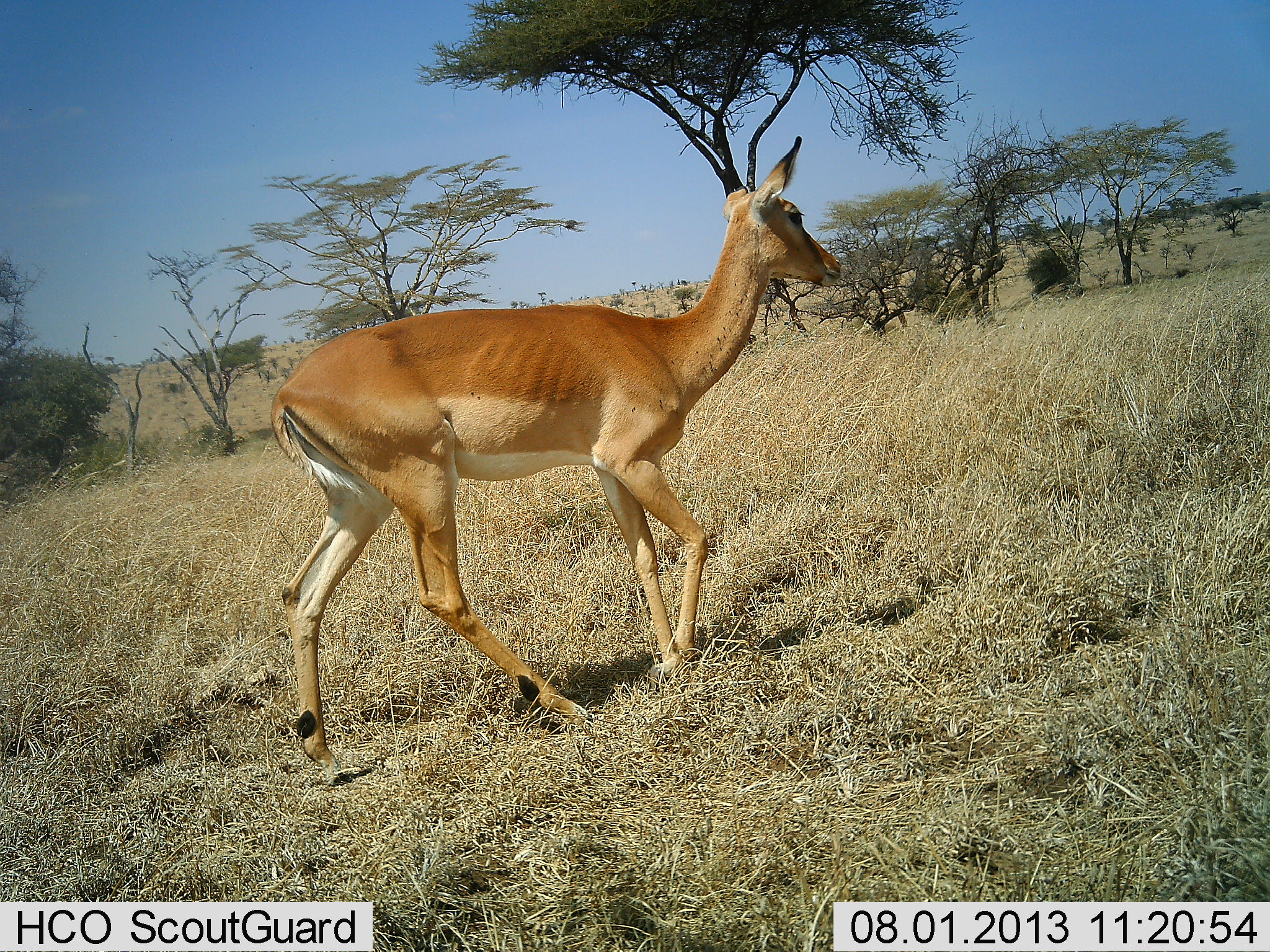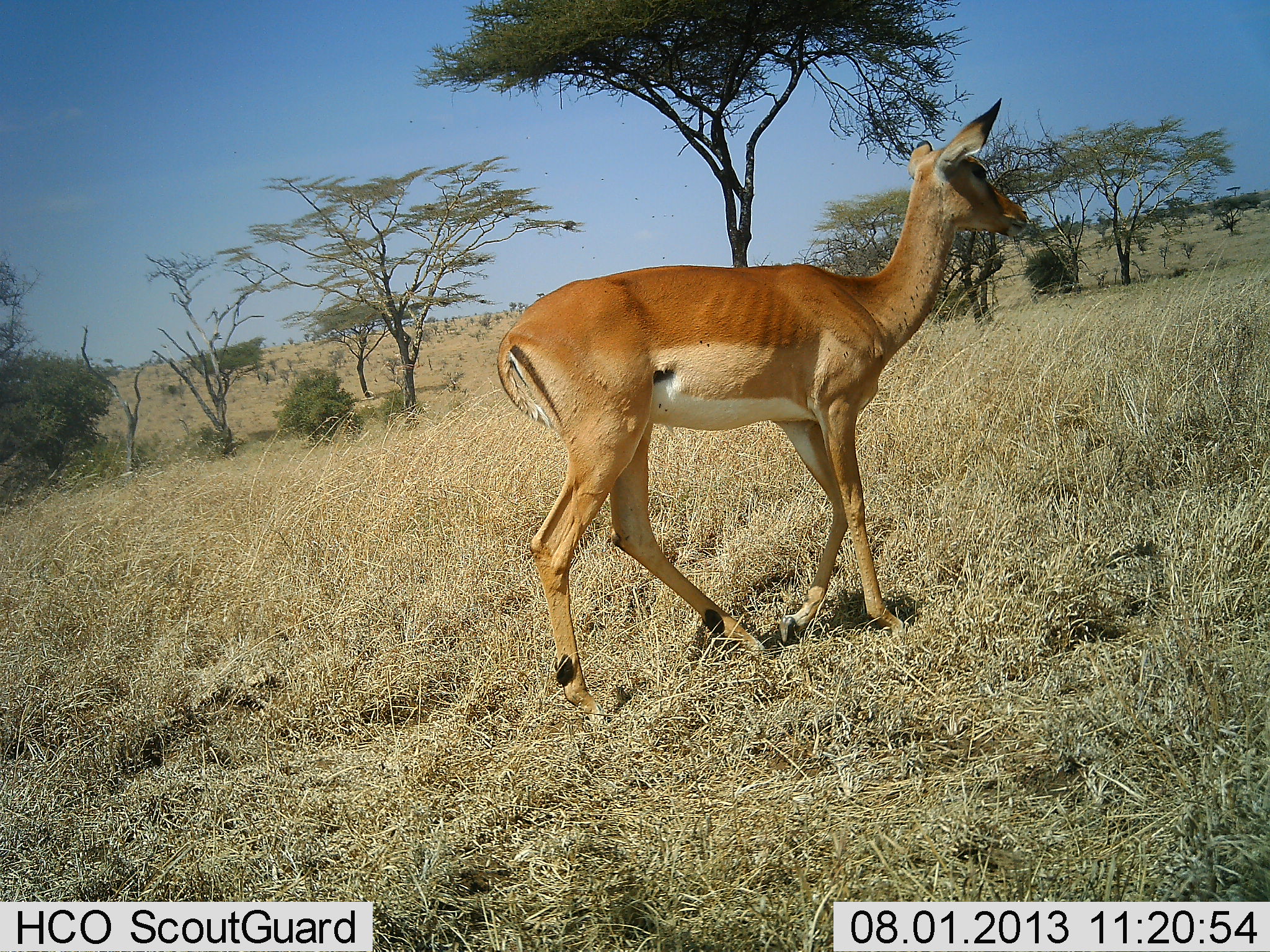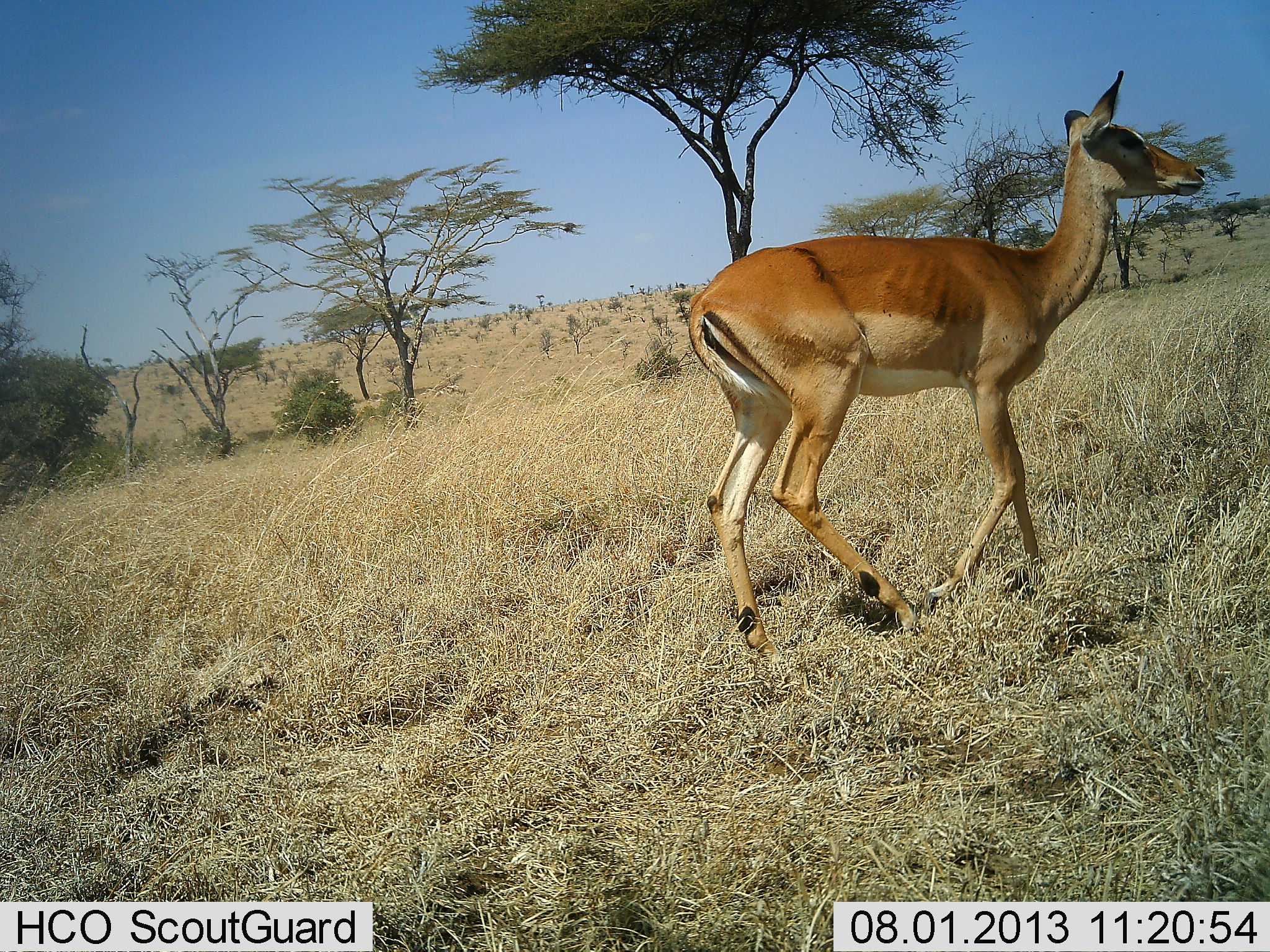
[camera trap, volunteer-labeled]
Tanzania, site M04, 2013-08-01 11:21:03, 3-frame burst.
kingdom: Animalia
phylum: Chordata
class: Mammalia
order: Artiodactyla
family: Bovidae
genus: Aepyceros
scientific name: Aepyceros melampus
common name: impala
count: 1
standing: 5%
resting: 0%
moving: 100%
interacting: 0%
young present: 0%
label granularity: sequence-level